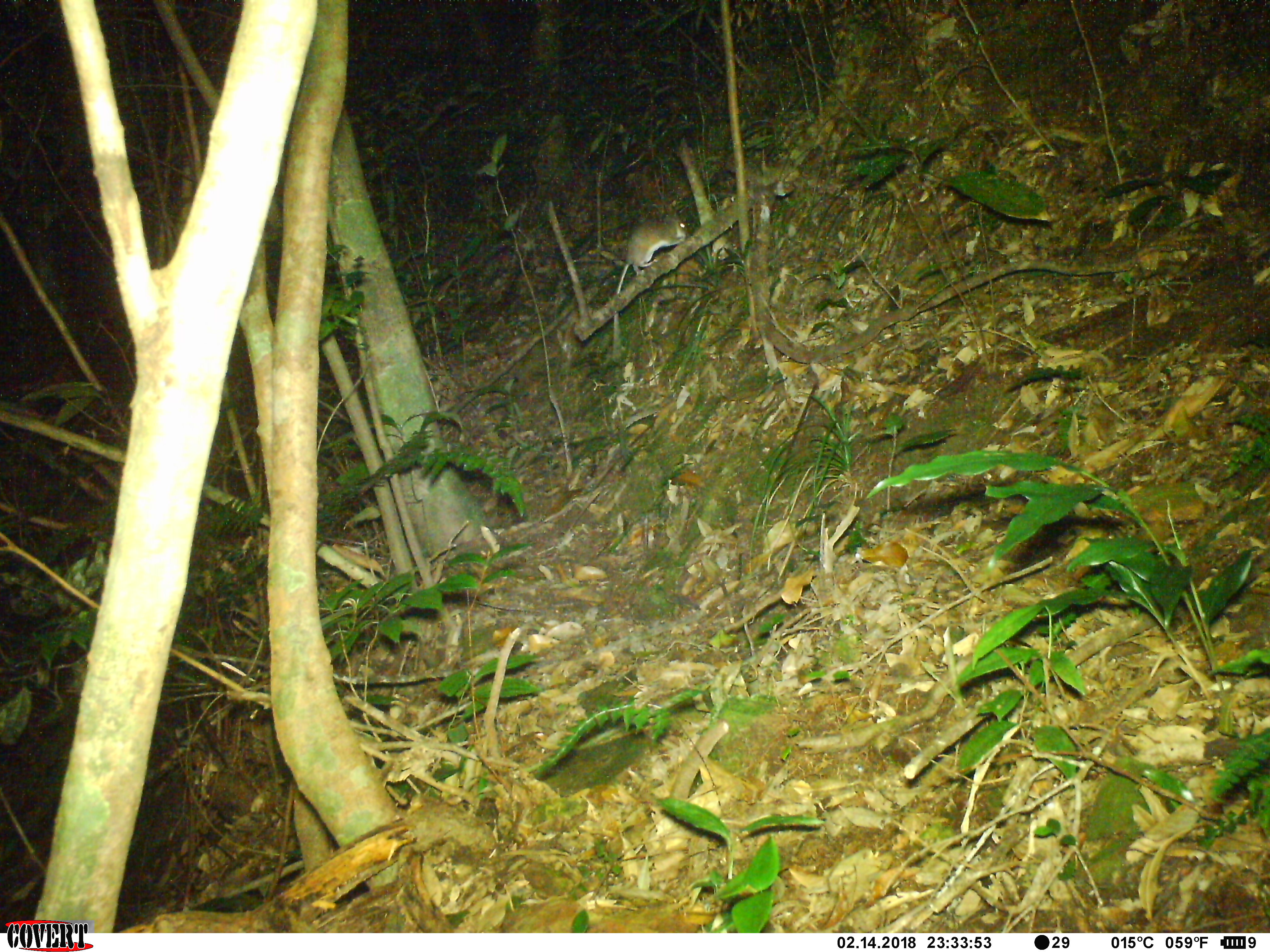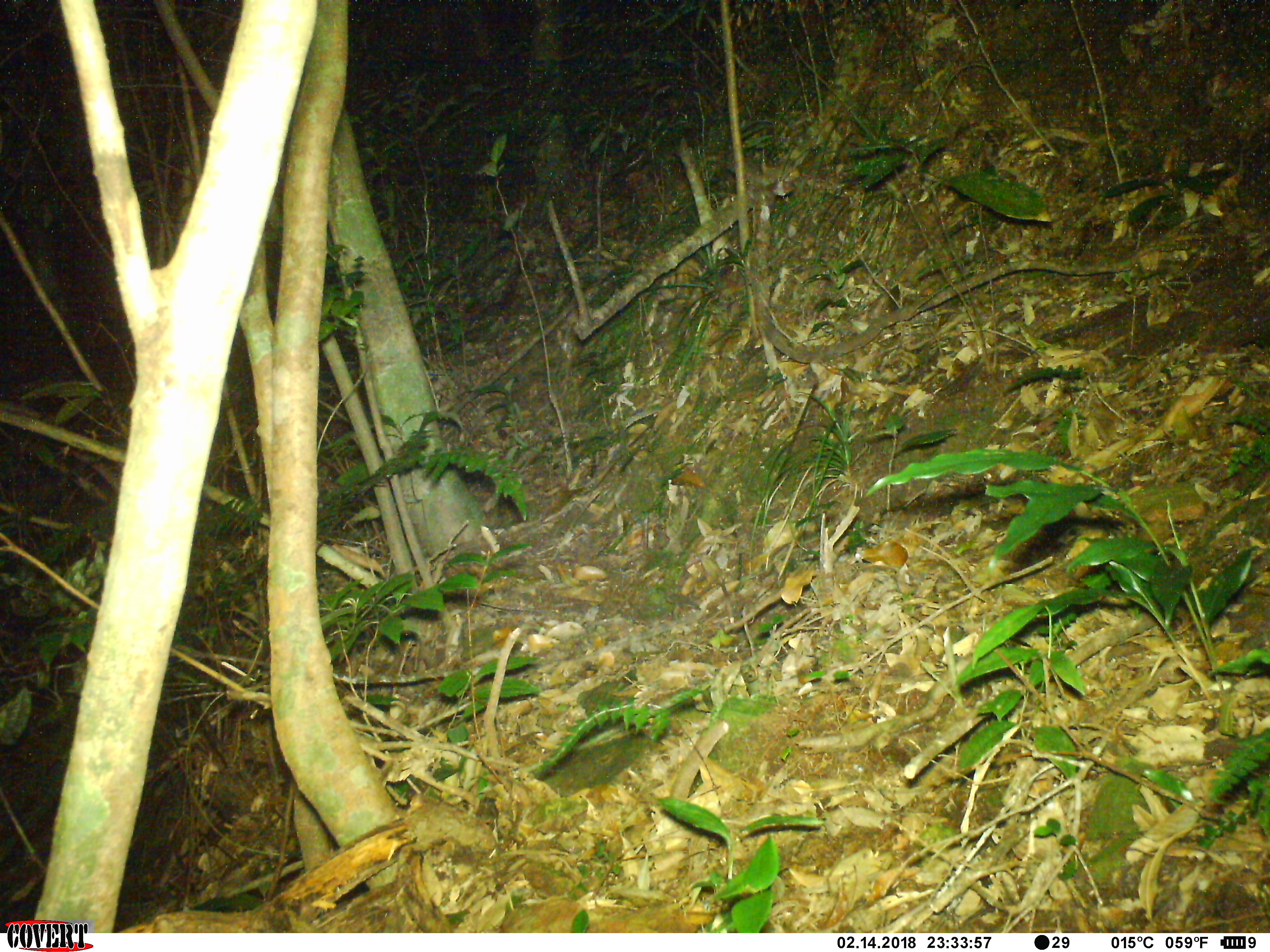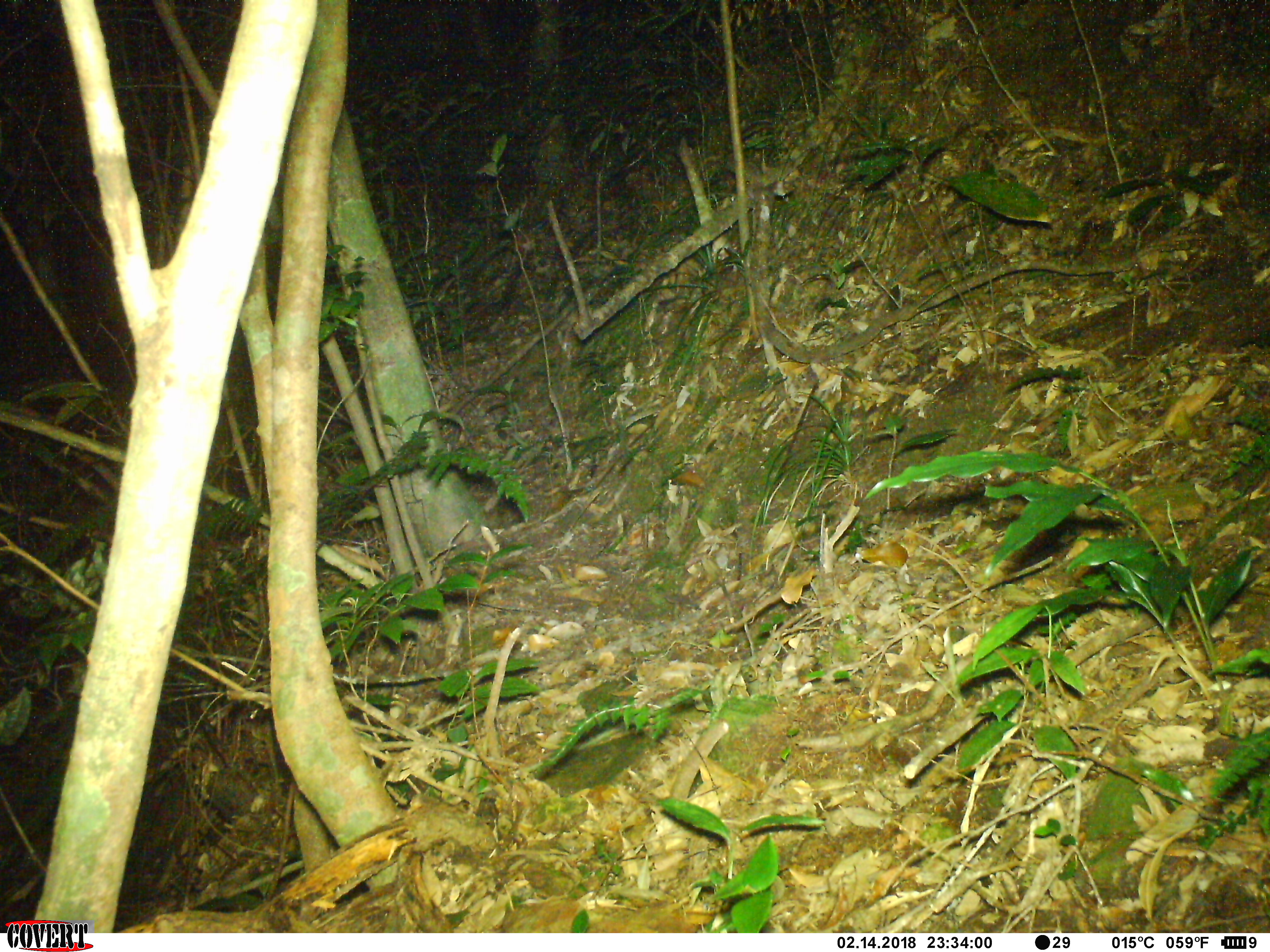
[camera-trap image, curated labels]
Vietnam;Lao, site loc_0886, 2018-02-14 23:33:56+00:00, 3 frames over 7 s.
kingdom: Animalia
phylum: Chordata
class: Mammalia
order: Rodentia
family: Muridae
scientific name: Muridae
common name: old-world mice and rats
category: unidentified murid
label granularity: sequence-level